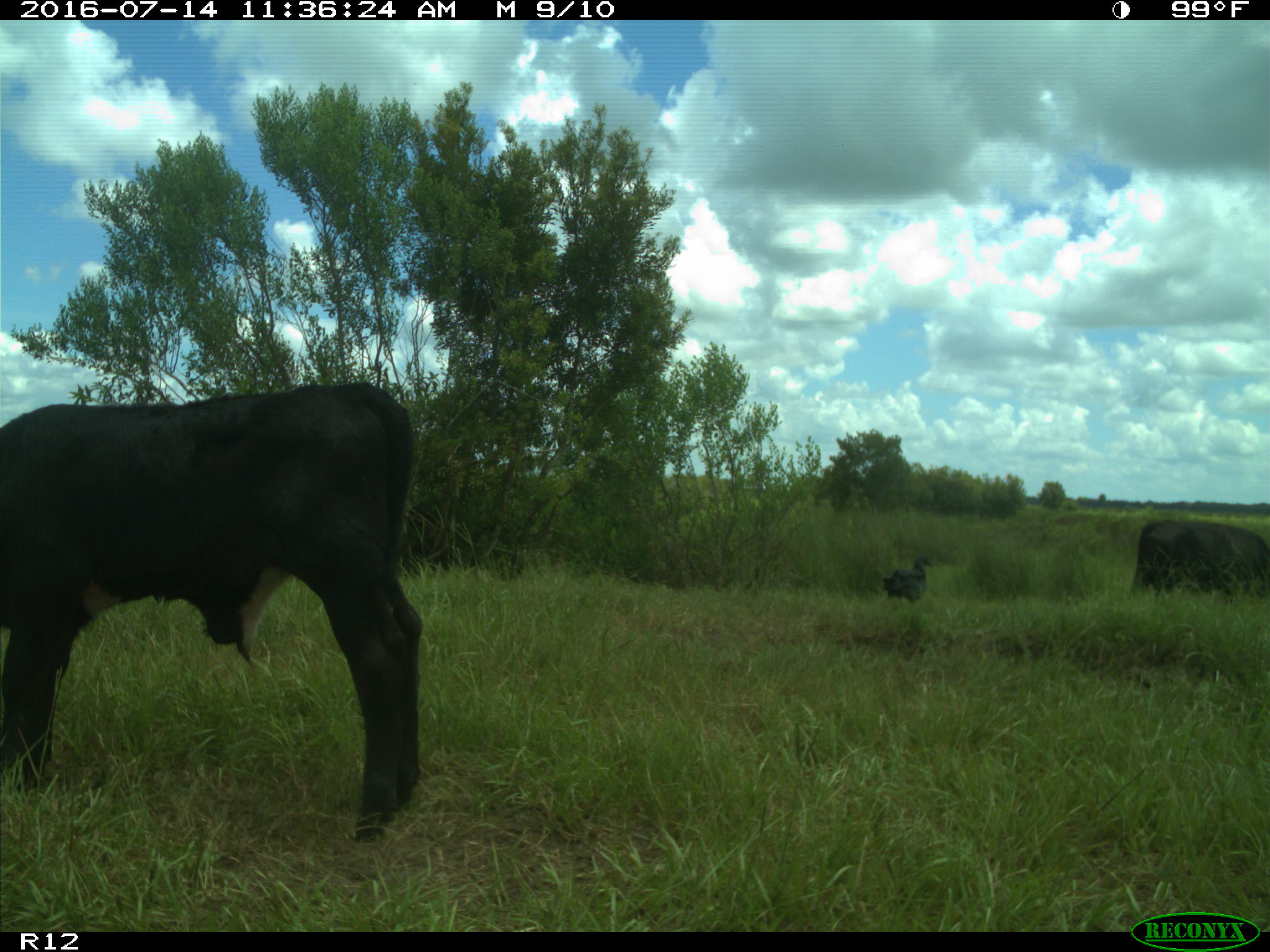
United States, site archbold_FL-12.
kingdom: Animalia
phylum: Chordata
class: Mammalia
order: Artiodactyla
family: Bovidae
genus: Bos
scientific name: Bos taurus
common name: domestic cow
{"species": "Bos taurus (domestic cow)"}